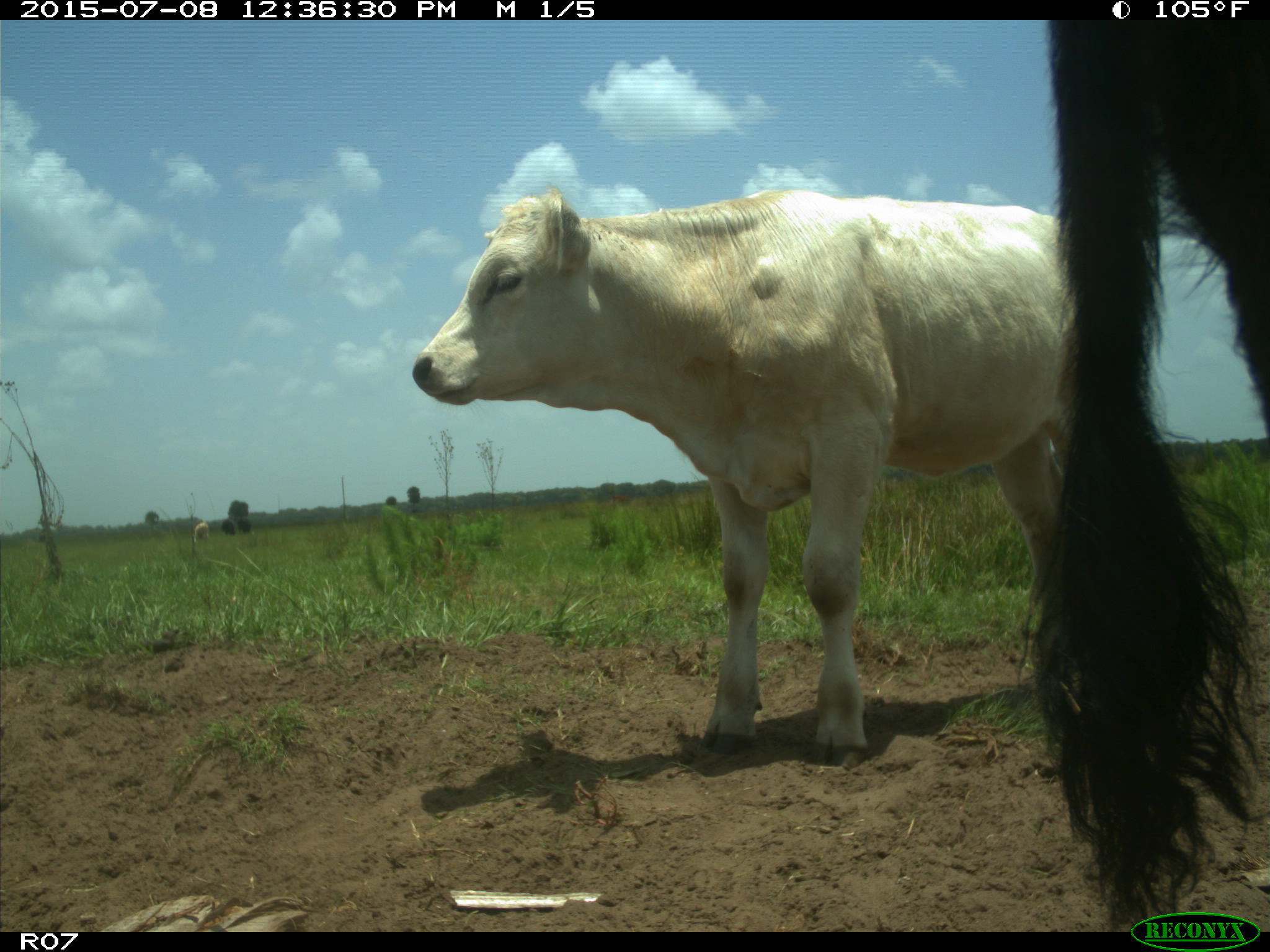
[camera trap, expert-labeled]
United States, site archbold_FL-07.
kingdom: Animalia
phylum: Chordata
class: Mammalia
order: Artiodactyla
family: Bovidae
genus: Bos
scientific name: Bos taurus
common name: domestic cow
Bos taurus (domestic cow).